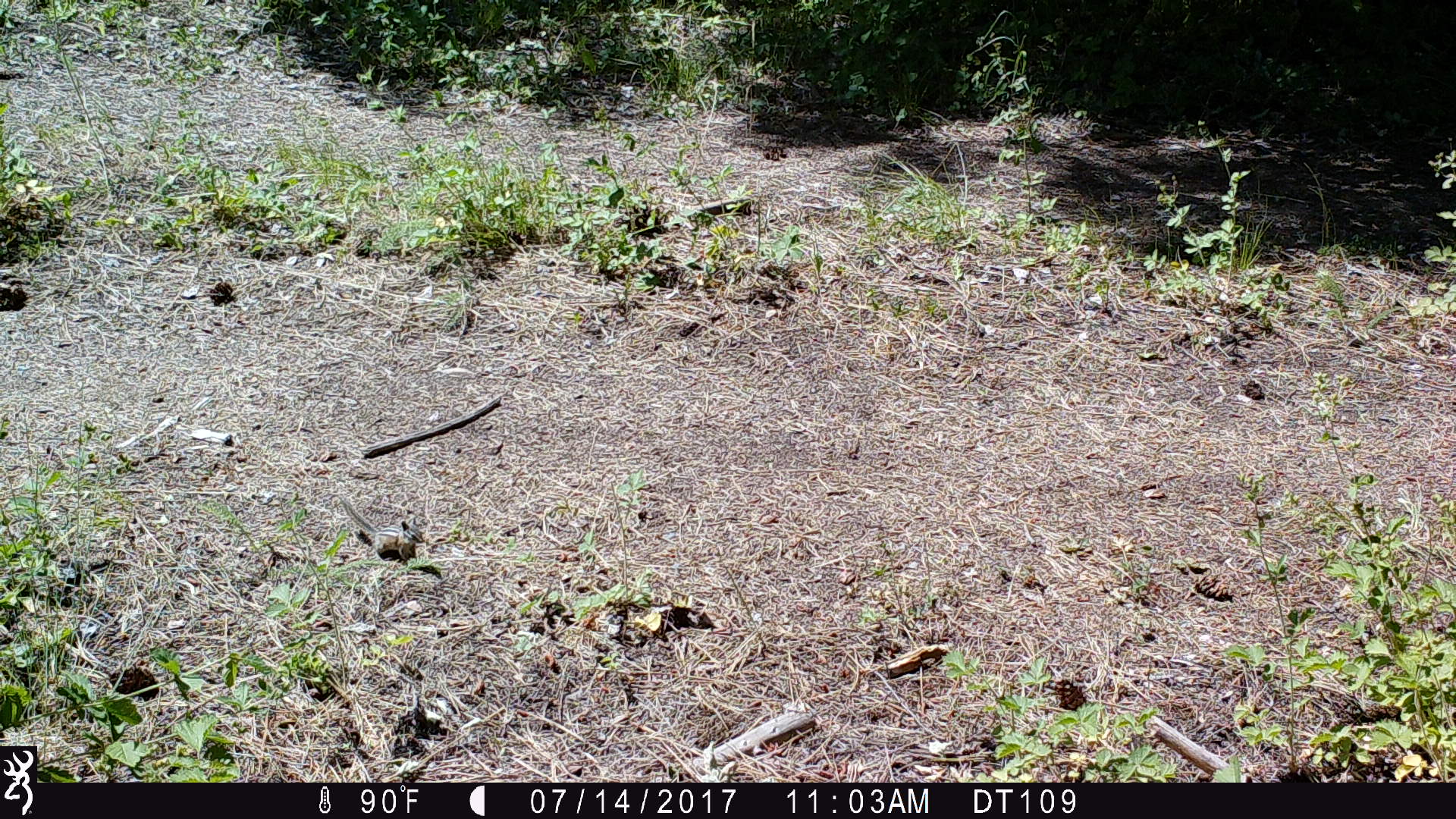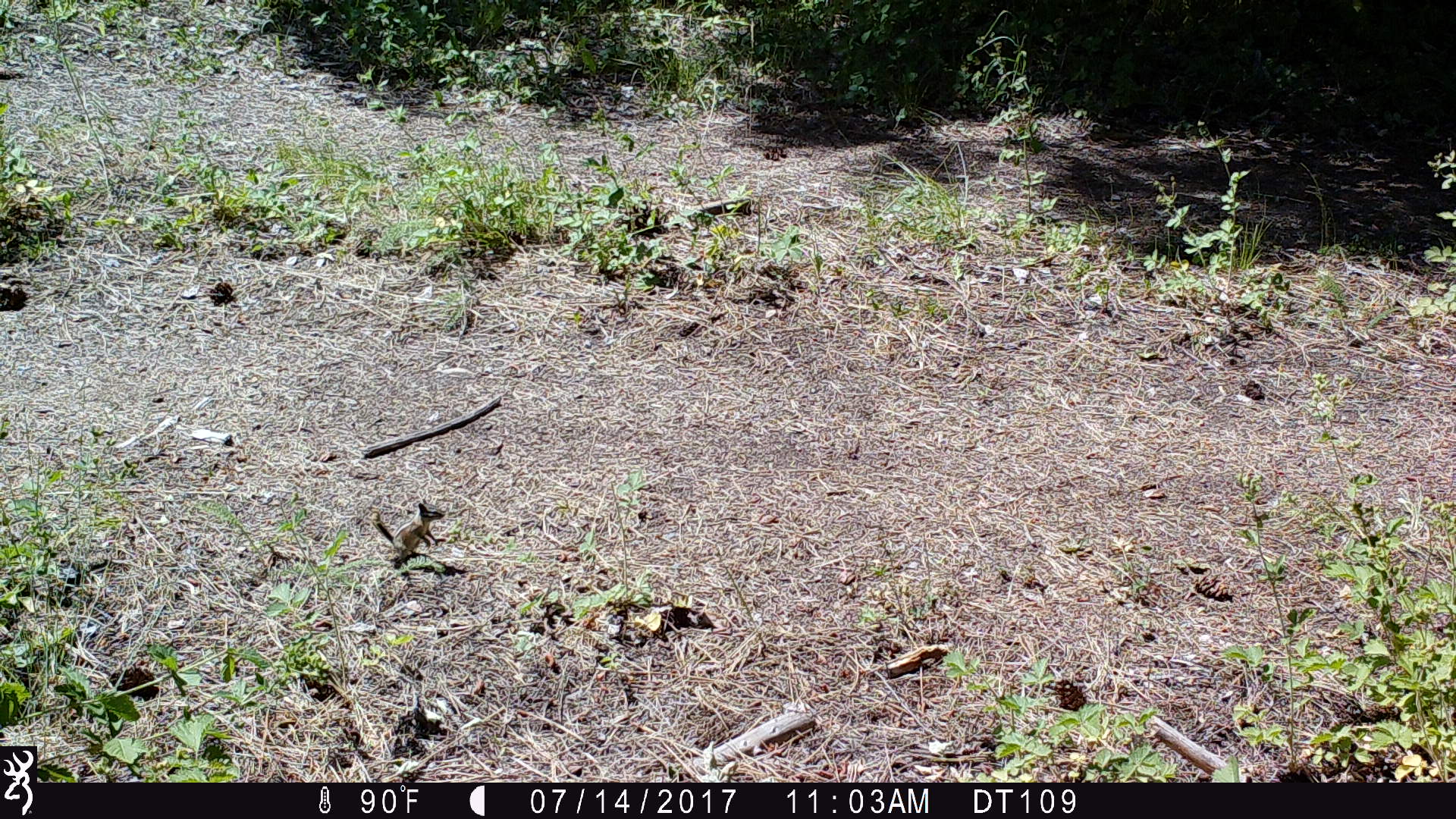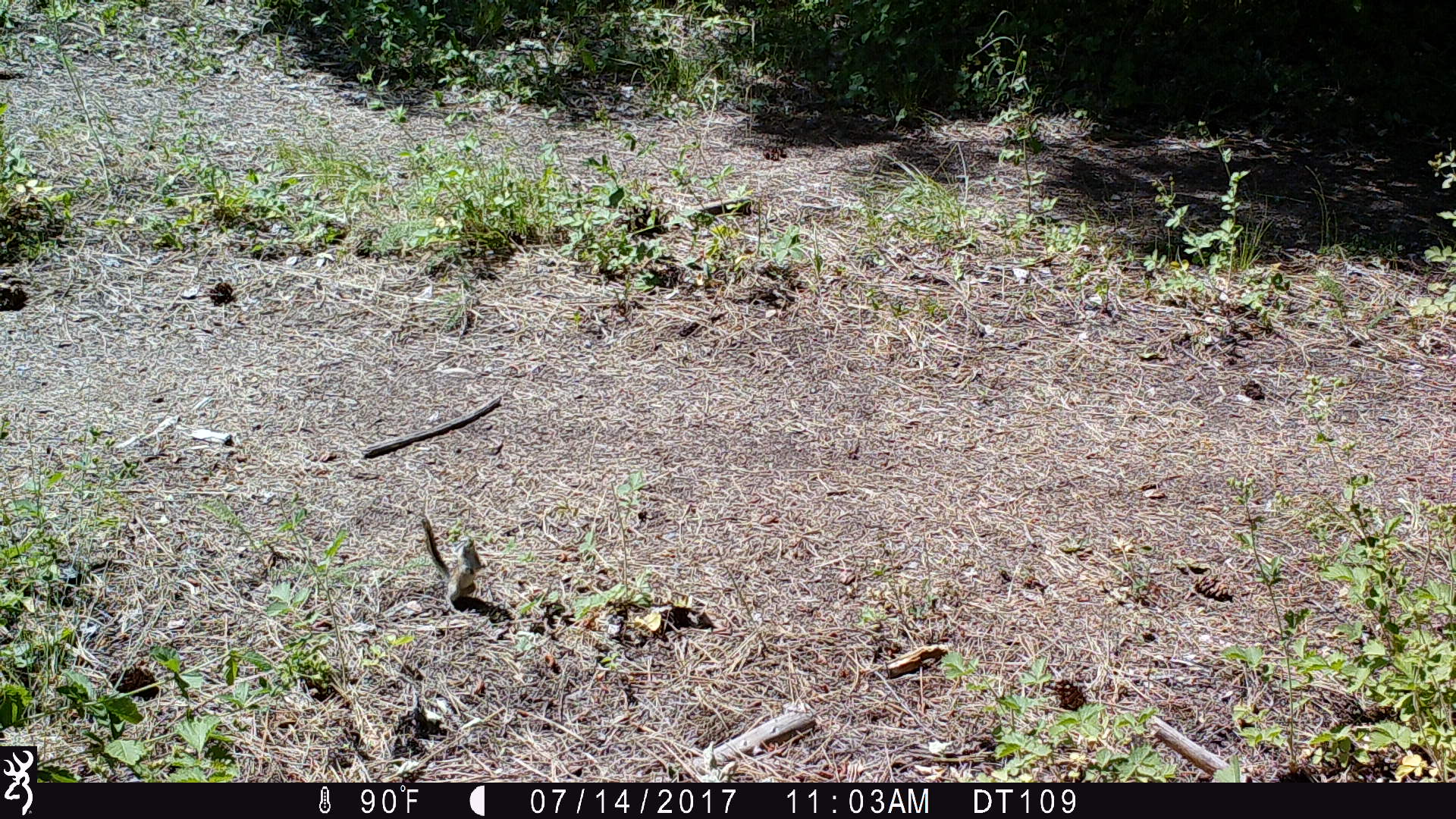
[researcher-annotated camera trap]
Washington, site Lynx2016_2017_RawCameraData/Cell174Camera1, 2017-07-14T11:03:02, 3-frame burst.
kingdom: Animalia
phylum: Chordata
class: Mammalia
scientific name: Mammalia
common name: small mammal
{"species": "small mammal (Mammalia)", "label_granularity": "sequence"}